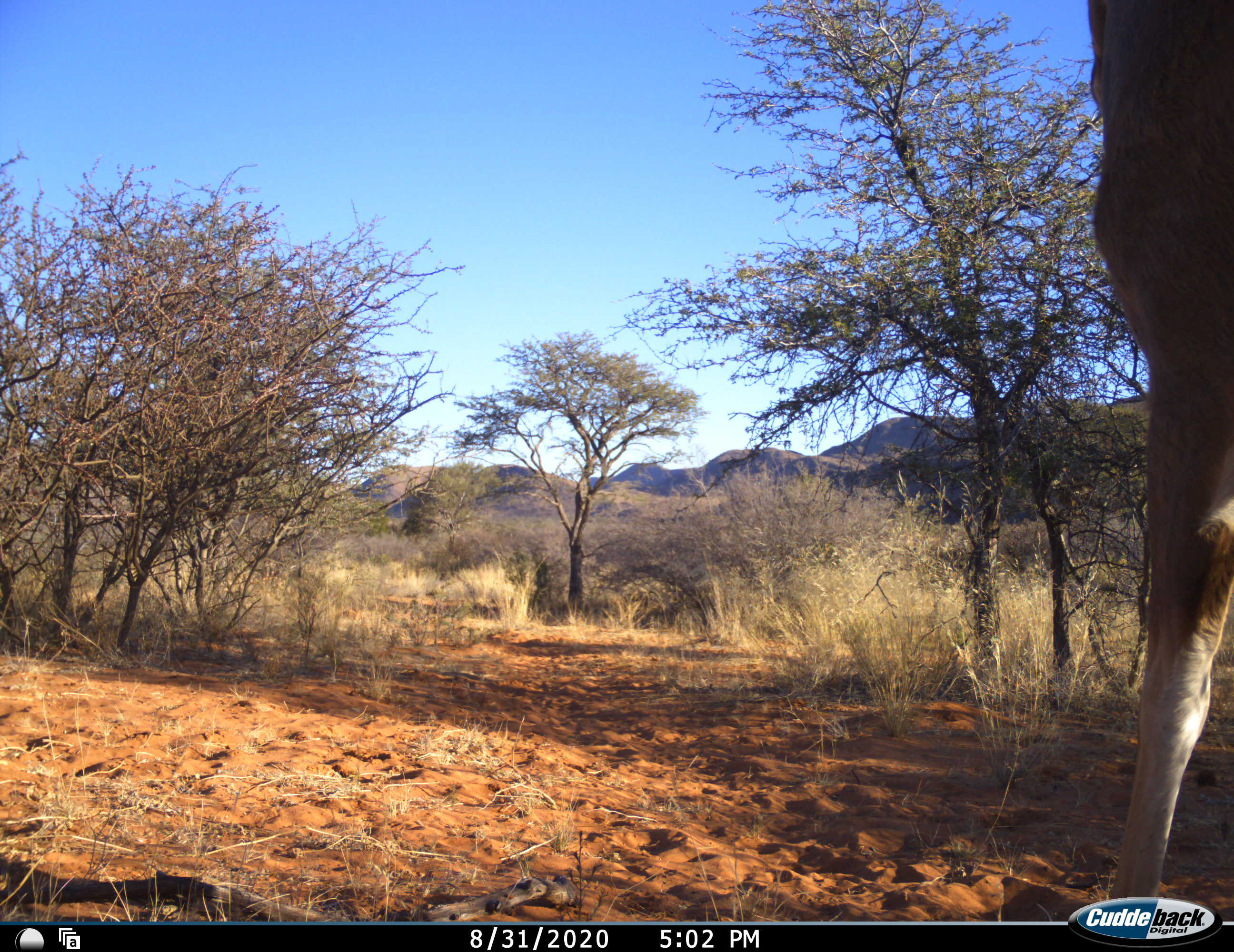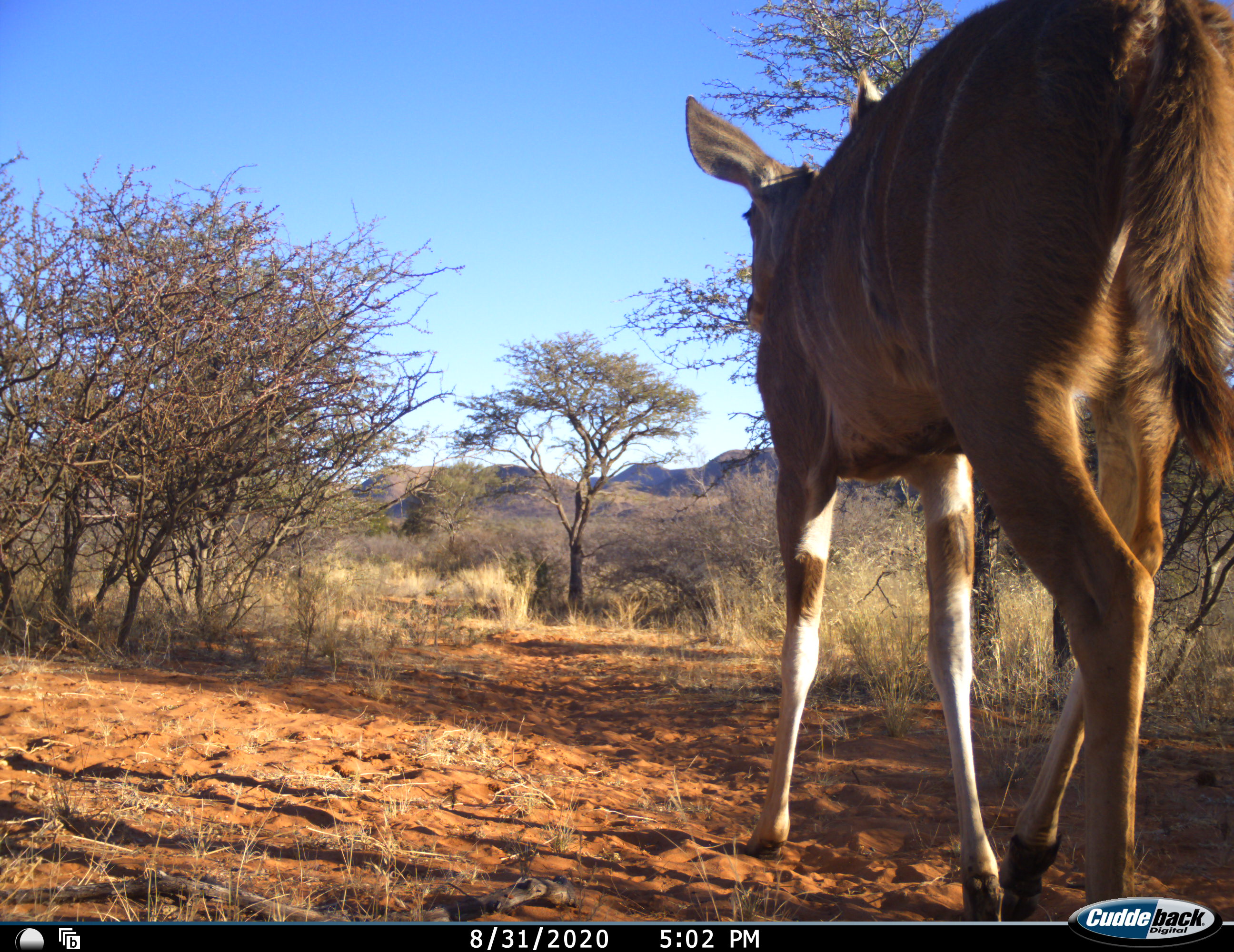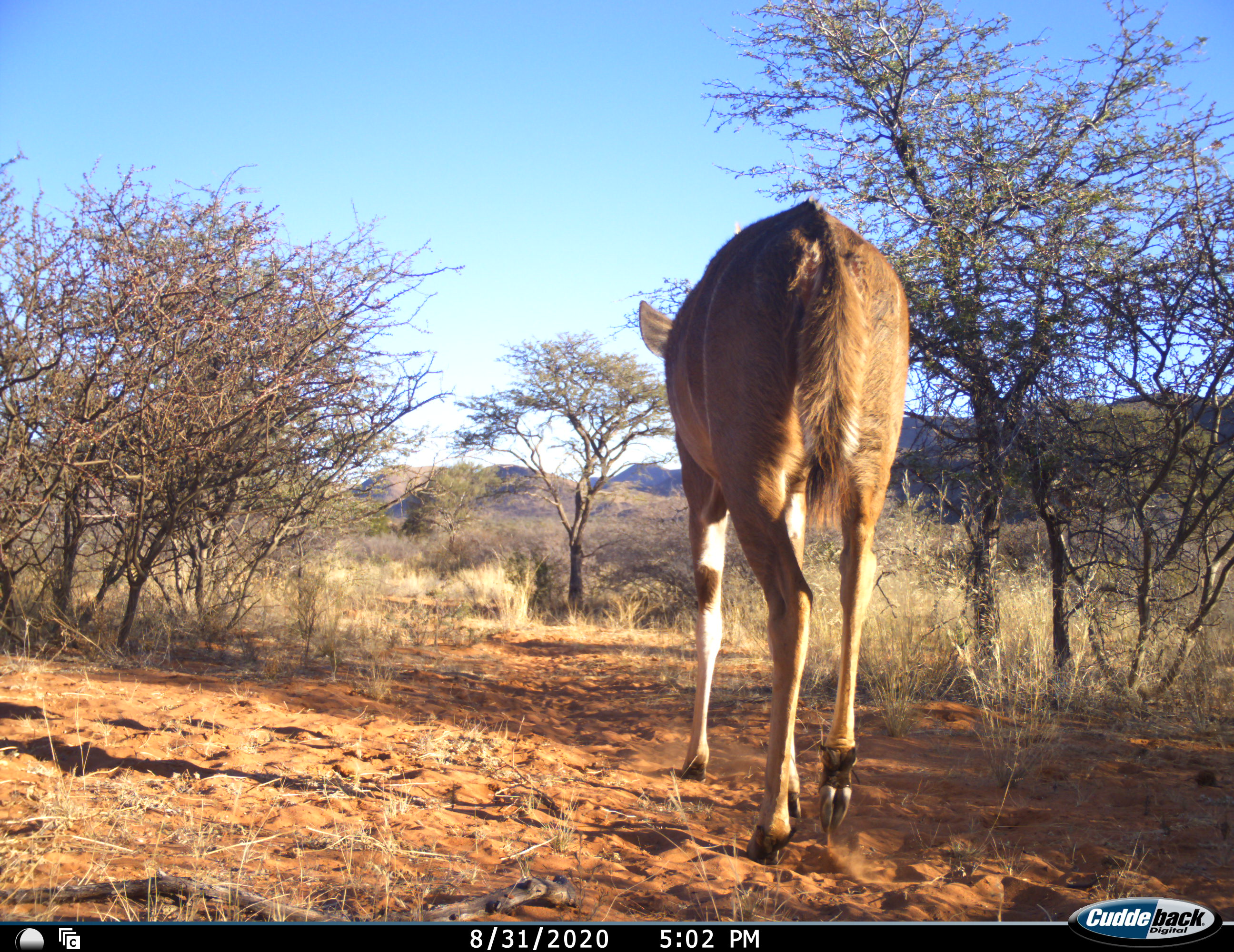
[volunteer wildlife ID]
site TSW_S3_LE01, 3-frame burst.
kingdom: Animalia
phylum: Chordata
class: Mammalia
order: Artiodactyla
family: Bovidae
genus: Tragelaphus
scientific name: Tragelaphus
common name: kudu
Kudu (Tragelaphus), count 1. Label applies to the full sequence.